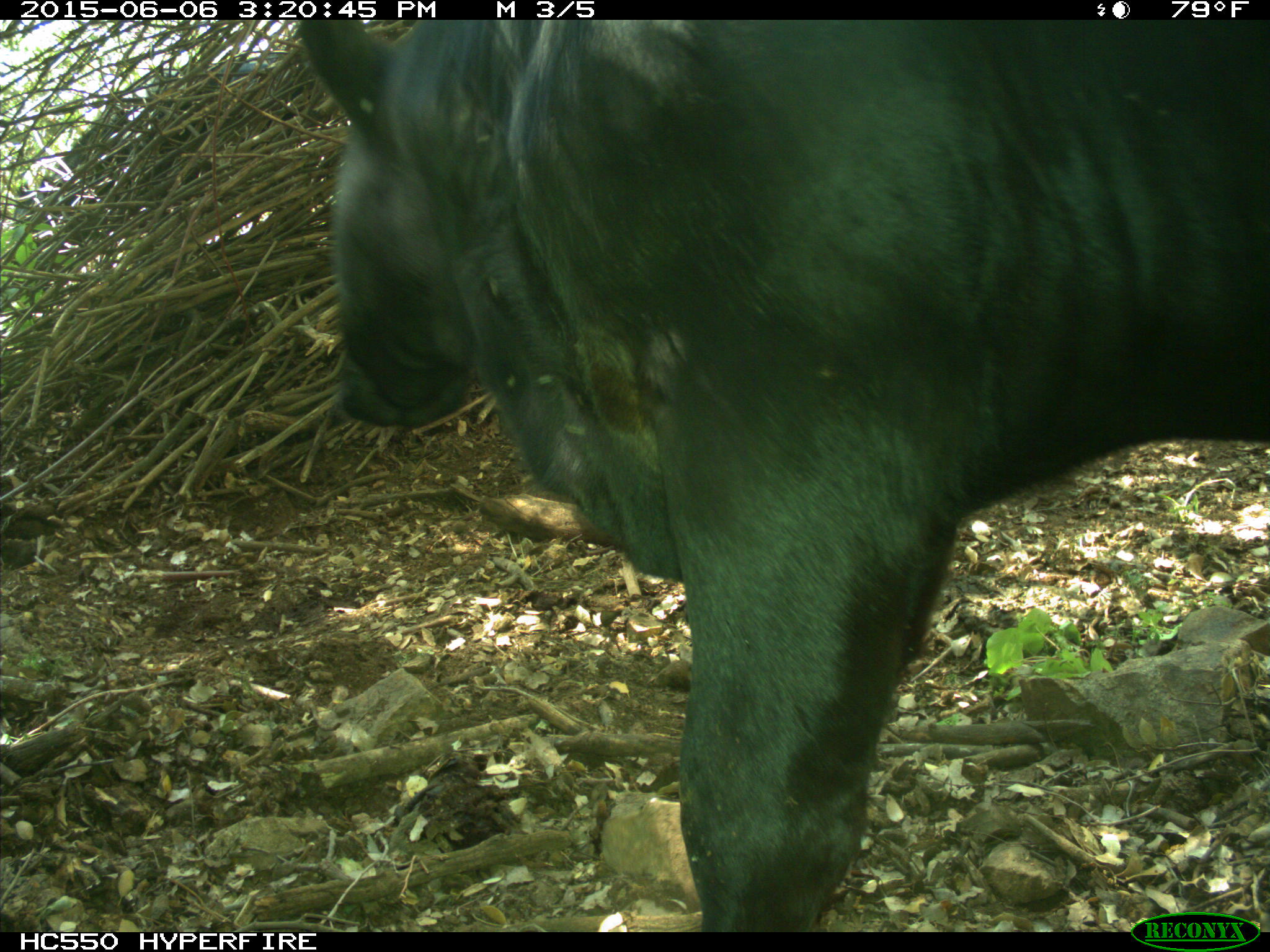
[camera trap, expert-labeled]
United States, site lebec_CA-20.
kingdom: Animalia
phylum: Chordata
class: Mammalia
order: Artiodactyla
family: Bovidae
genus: Bos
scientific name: Bos taurus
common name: domestic cow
Bos taurus (domestic cow).